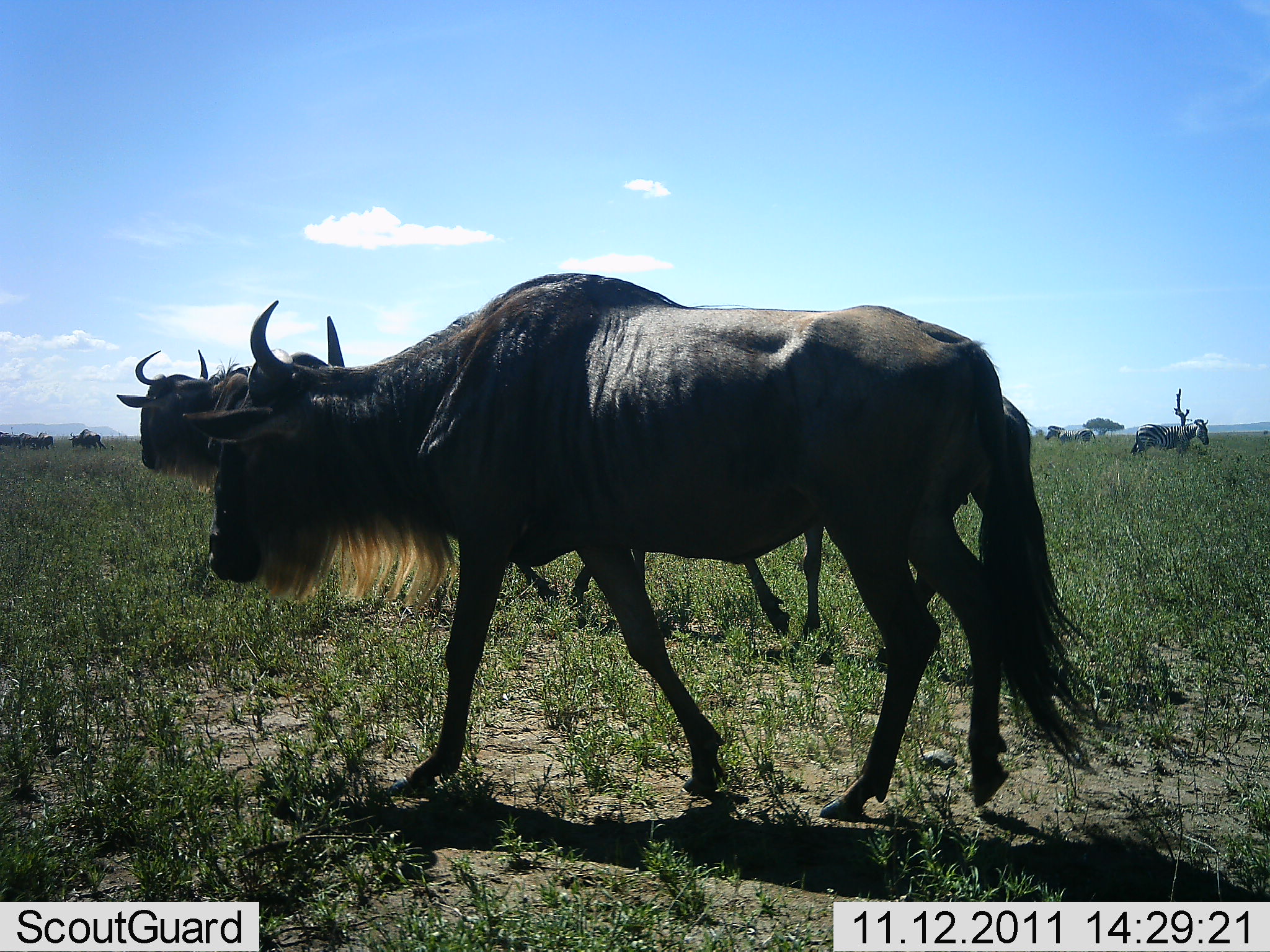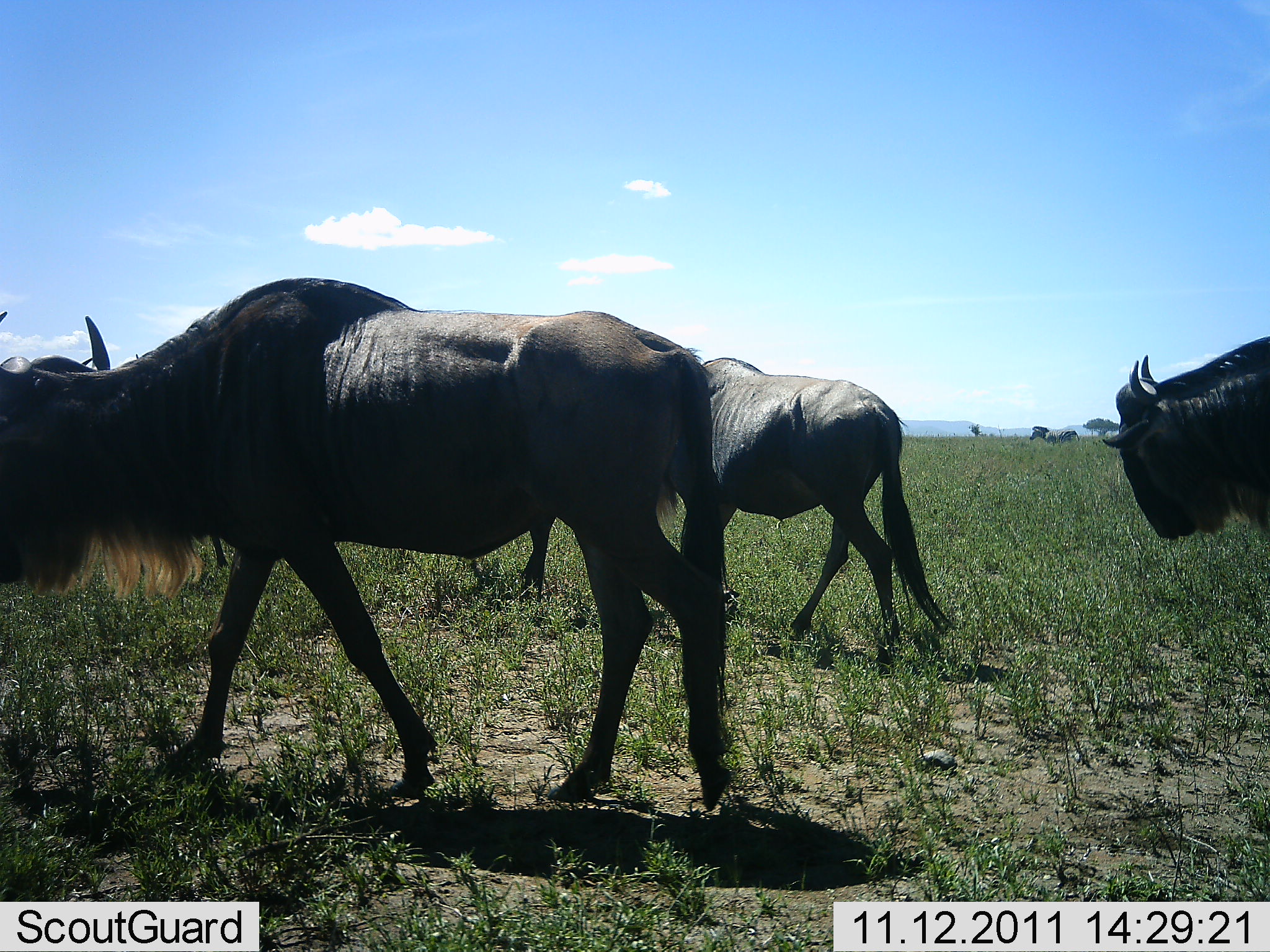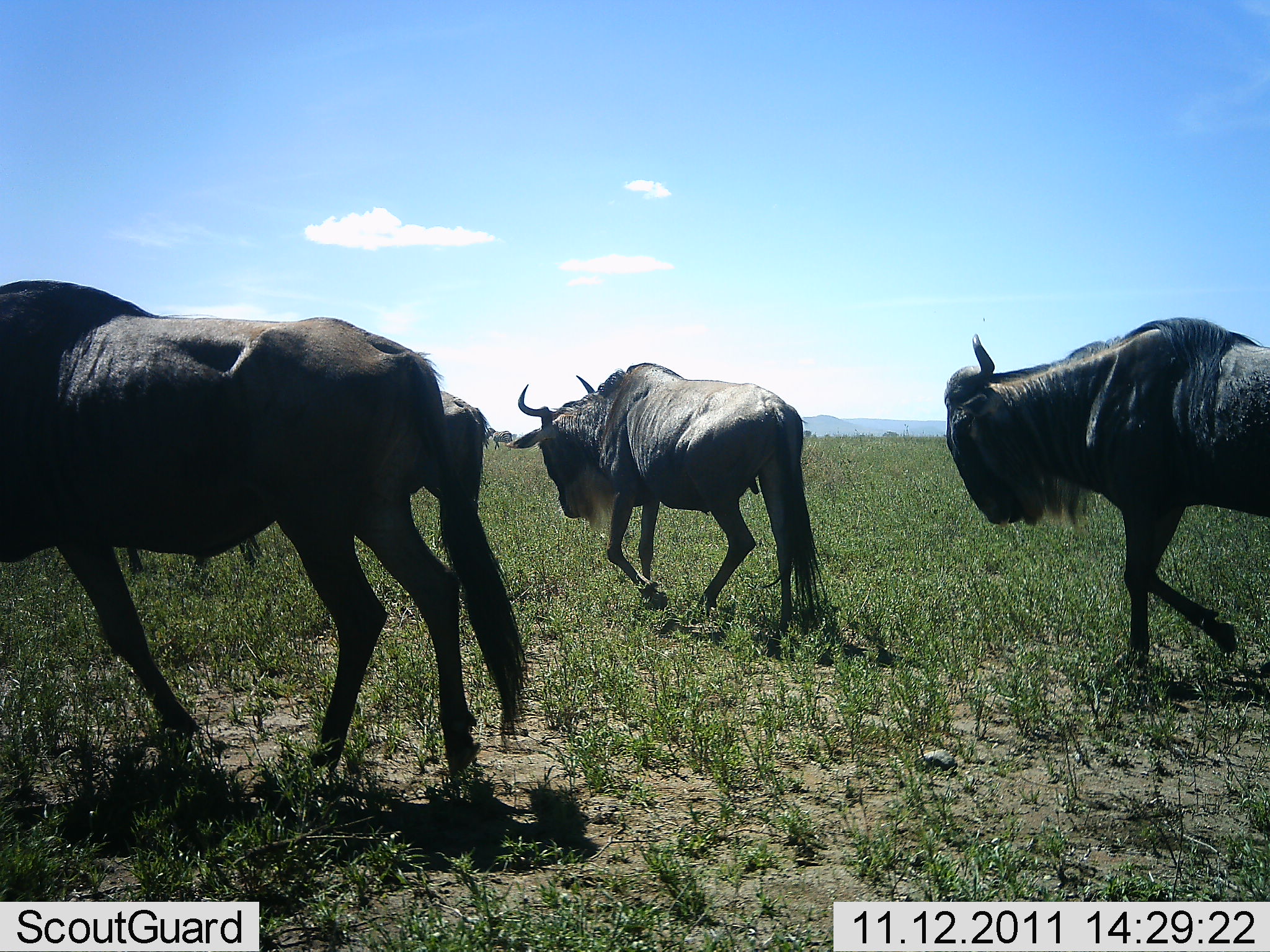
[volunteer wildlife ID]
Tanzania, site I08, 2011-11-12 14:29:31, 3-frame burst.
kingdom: Animalia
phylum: Chordata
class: Mammalia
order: Artiodactyla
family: Bovidae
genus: Connochaetes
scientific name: Connochaetes taurinus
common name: blue wildebeest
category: wildebeest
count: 4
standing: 7%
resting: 7%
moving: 100%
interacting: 0%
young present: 0%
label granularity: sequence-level